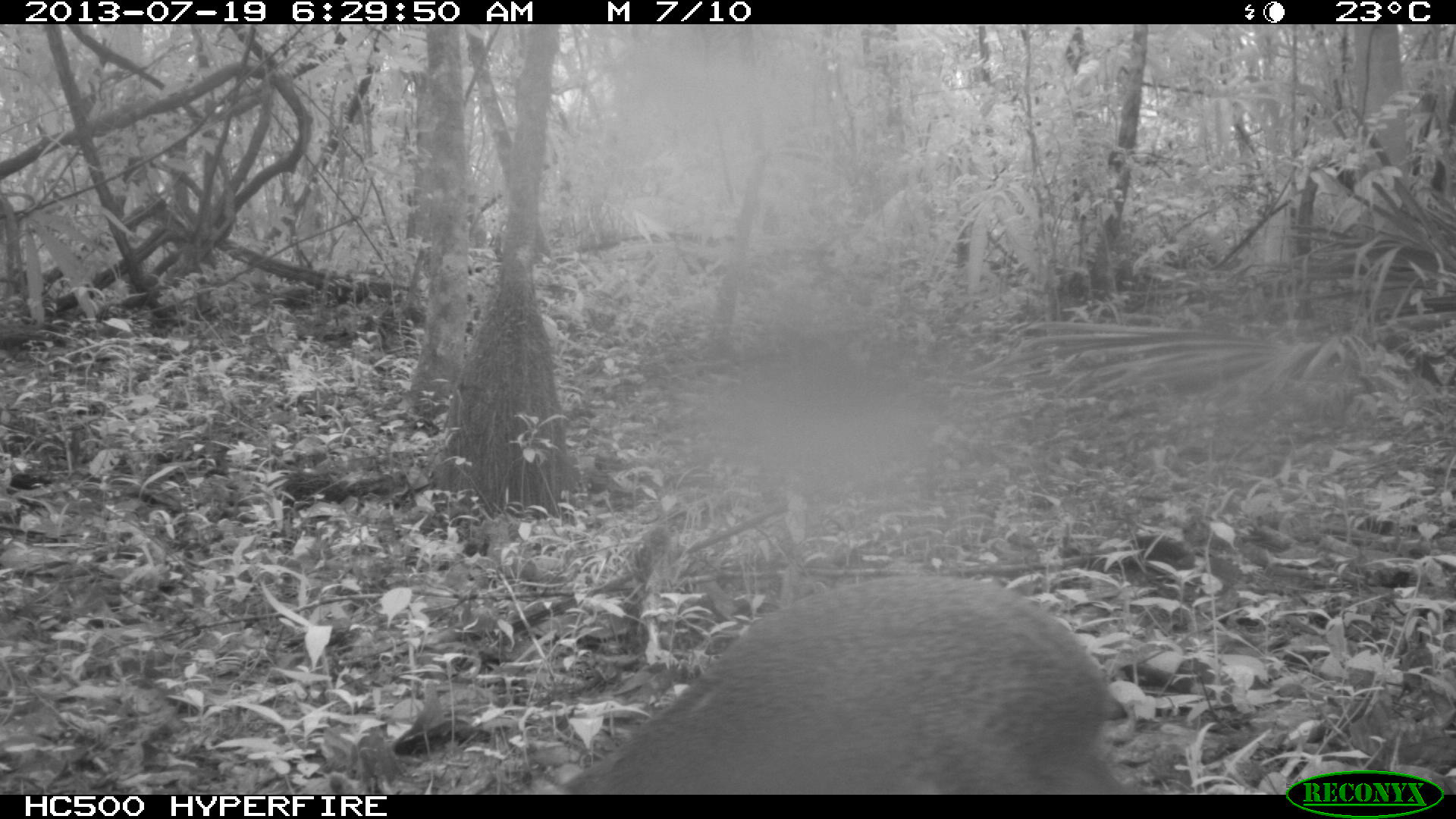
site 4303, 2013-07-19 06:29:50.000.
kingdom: Animalia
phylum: Chordata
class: Mammalia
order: Rodentia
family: Dasyproctidae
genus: Dasyprocta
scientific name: Dasyprocta punctata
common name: central american agouti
Dasyprocta punctata (central american agouti), count 1.